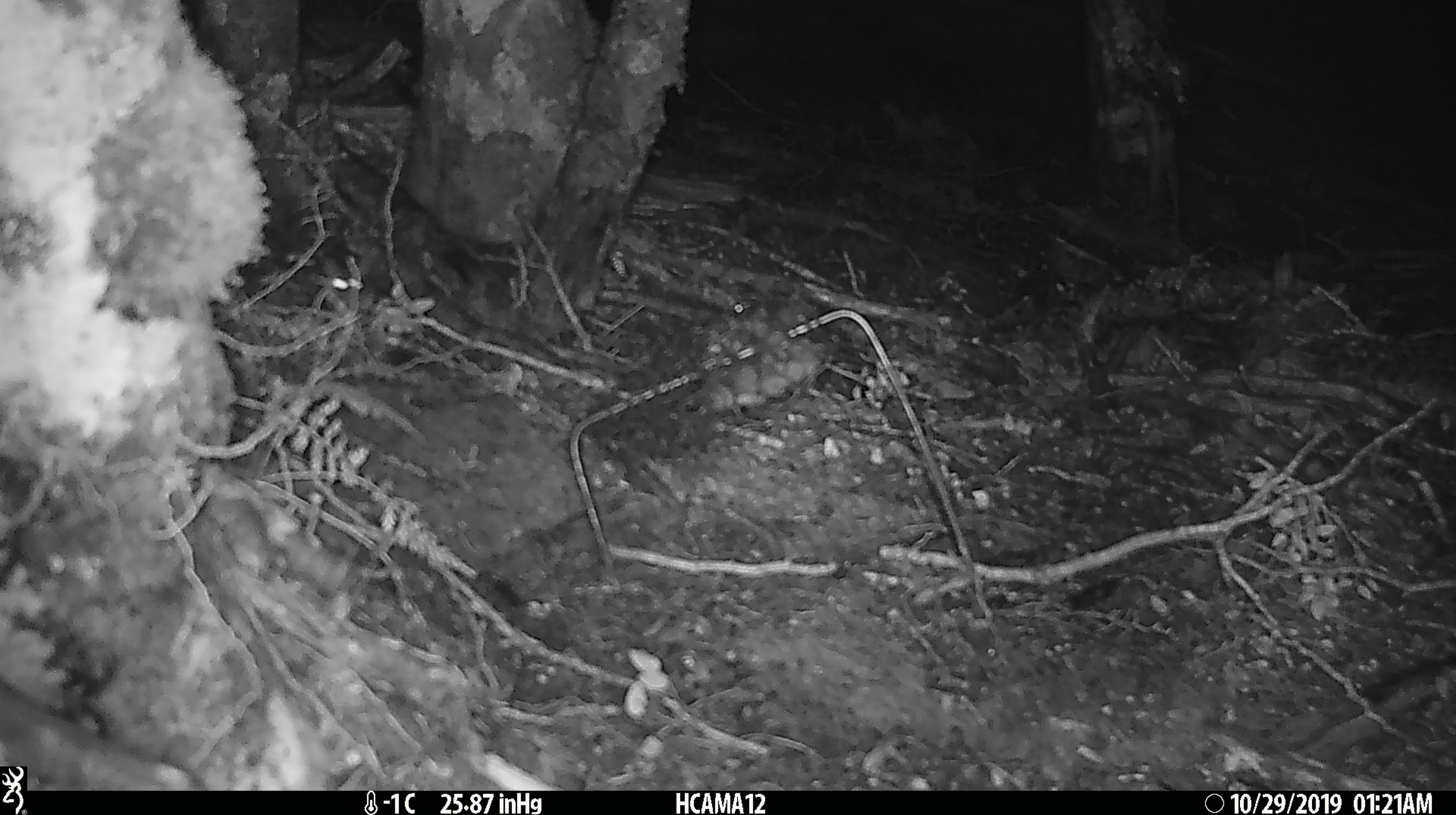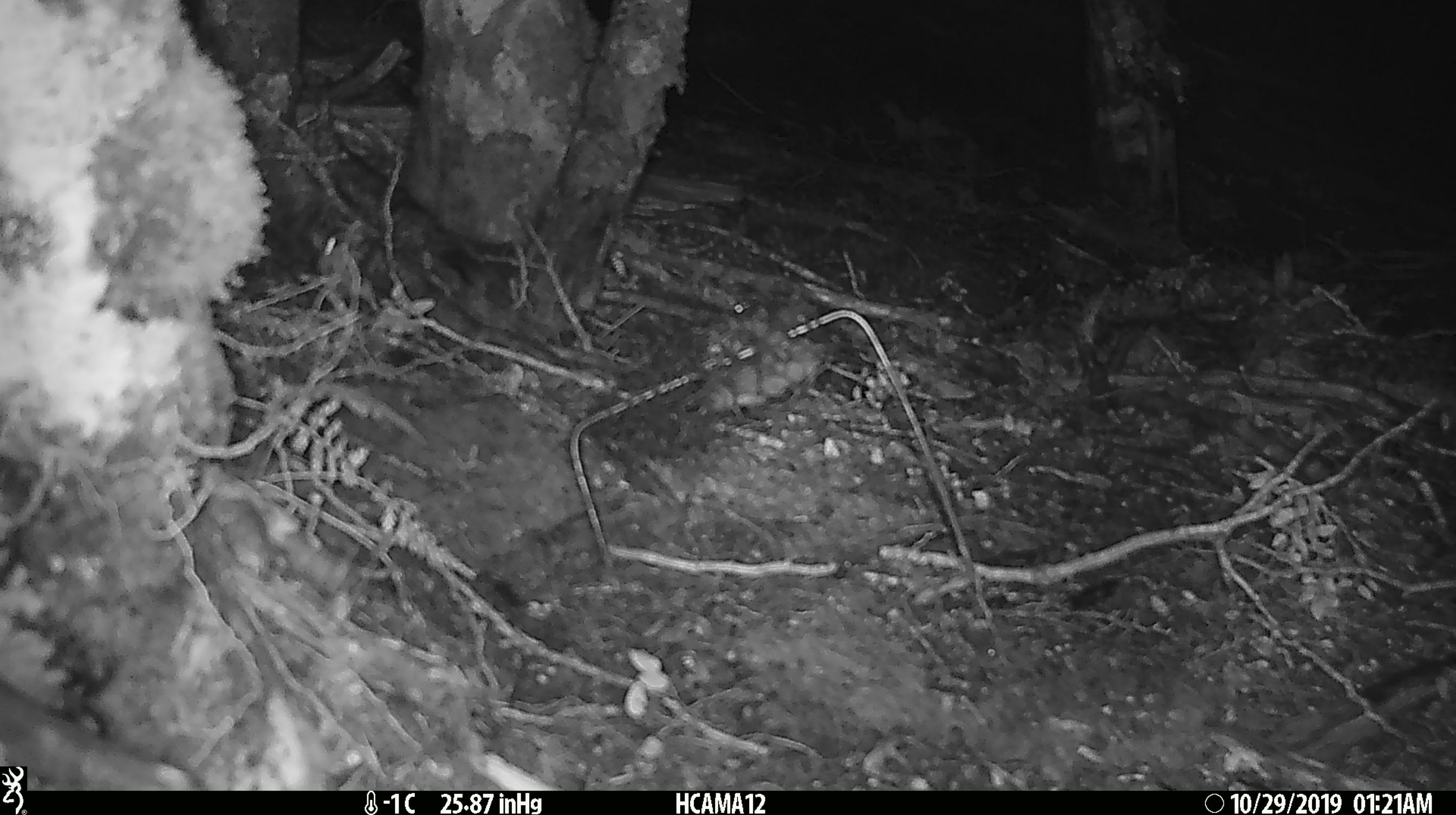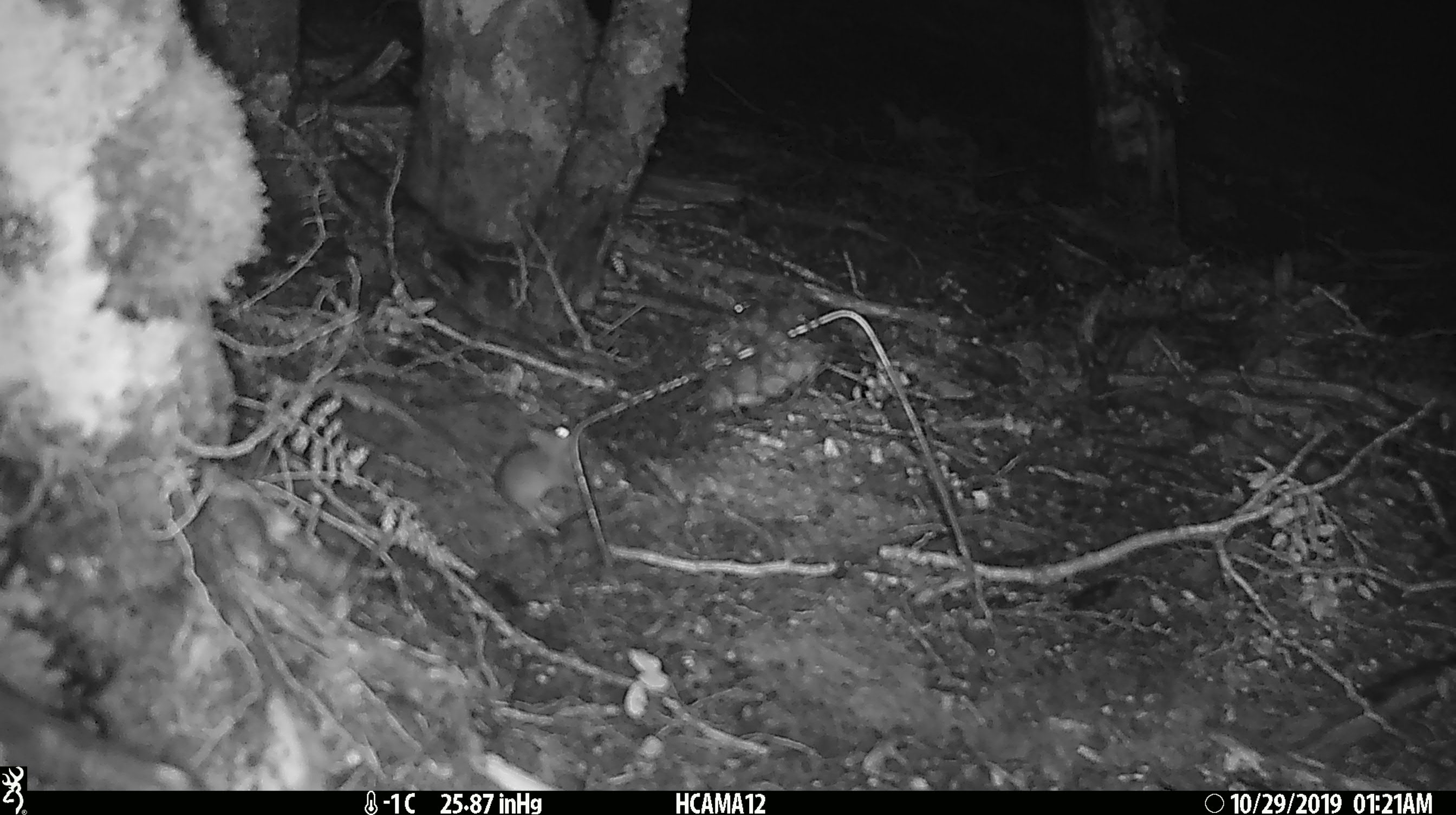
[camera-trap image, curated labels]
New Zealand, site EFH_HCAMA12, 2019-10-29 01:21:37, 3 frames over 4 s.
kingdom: Animalia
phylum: Chordata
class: Mammalia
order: Rodentia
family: Muridae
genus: Mus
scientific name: Mus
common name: mouse